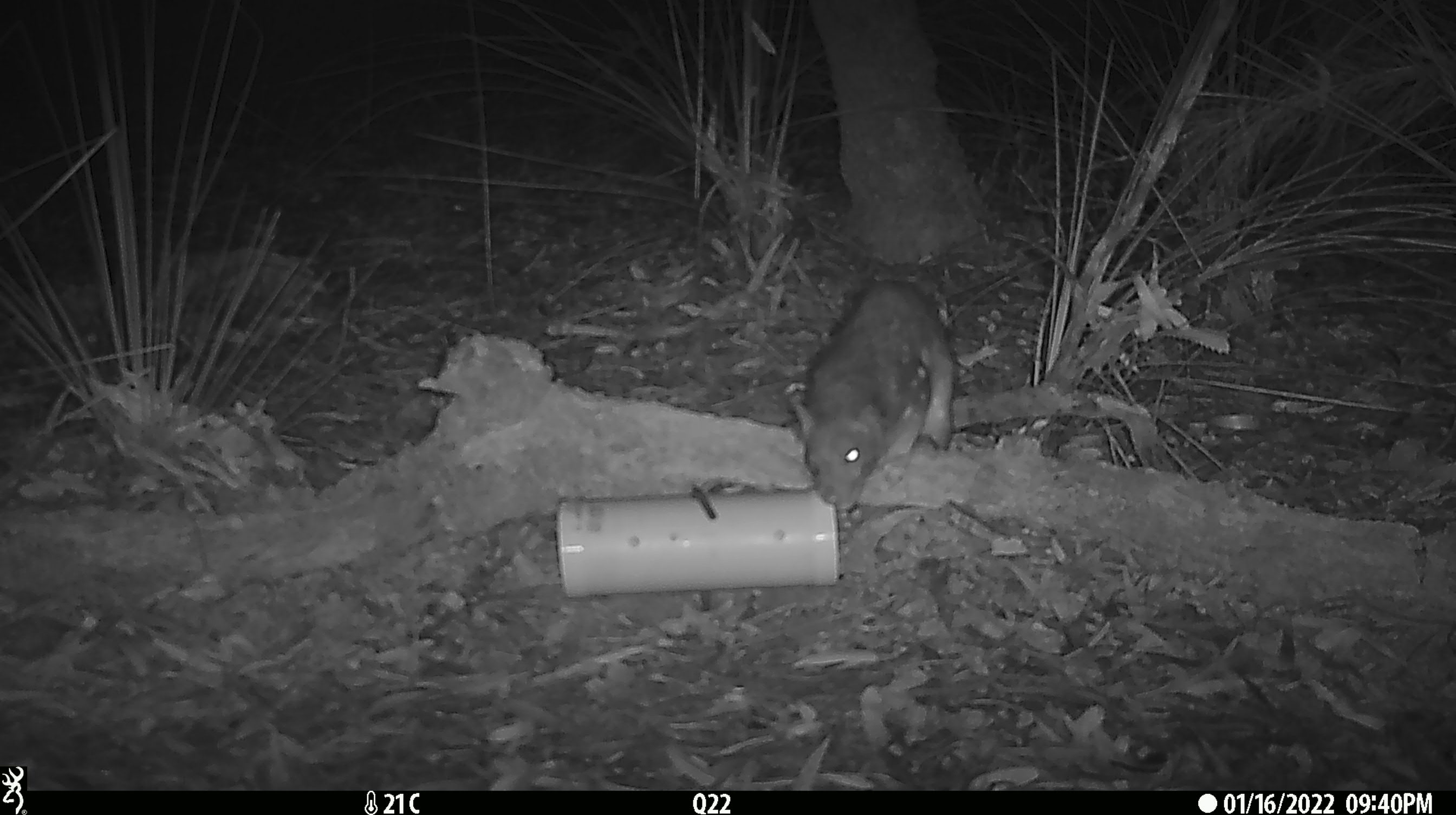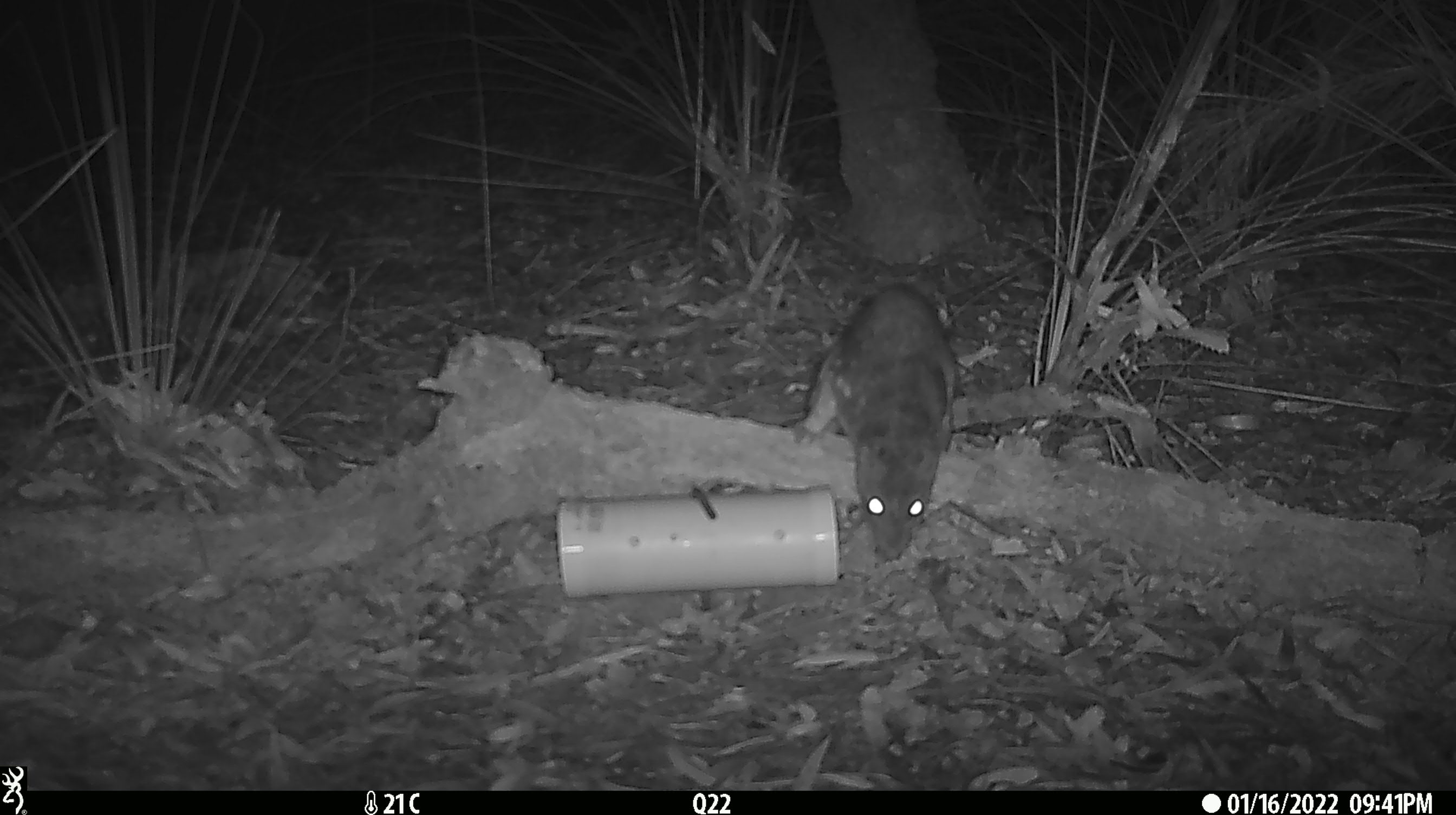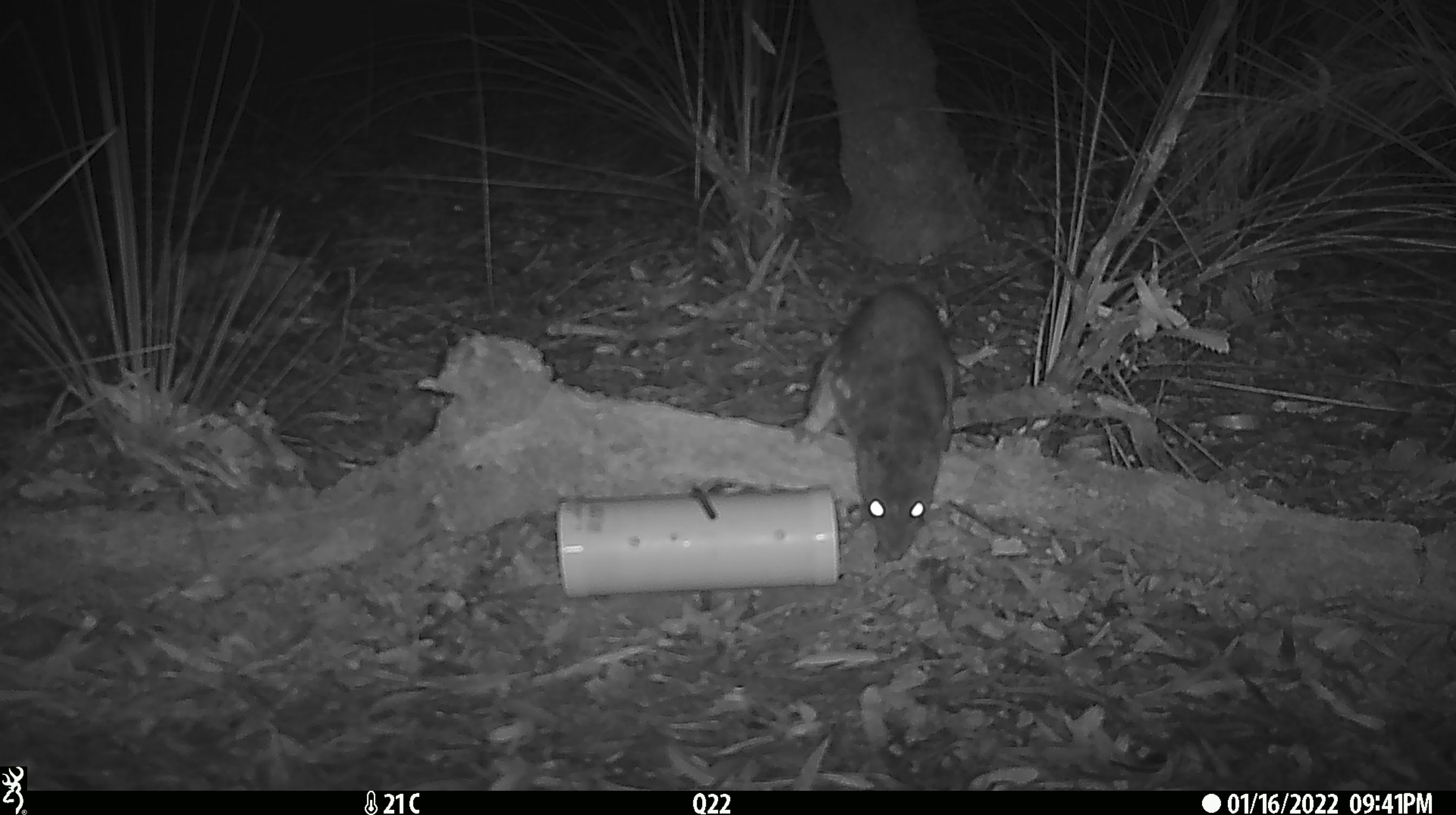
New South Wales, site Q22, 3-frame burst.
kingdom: Animalia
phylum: Chordata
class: Mammalia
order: Dasyuromorphia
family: Dasyuridae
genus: Dasyurus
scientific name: Dasyurus maculatus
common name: spotted-tailed quoll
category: quoll